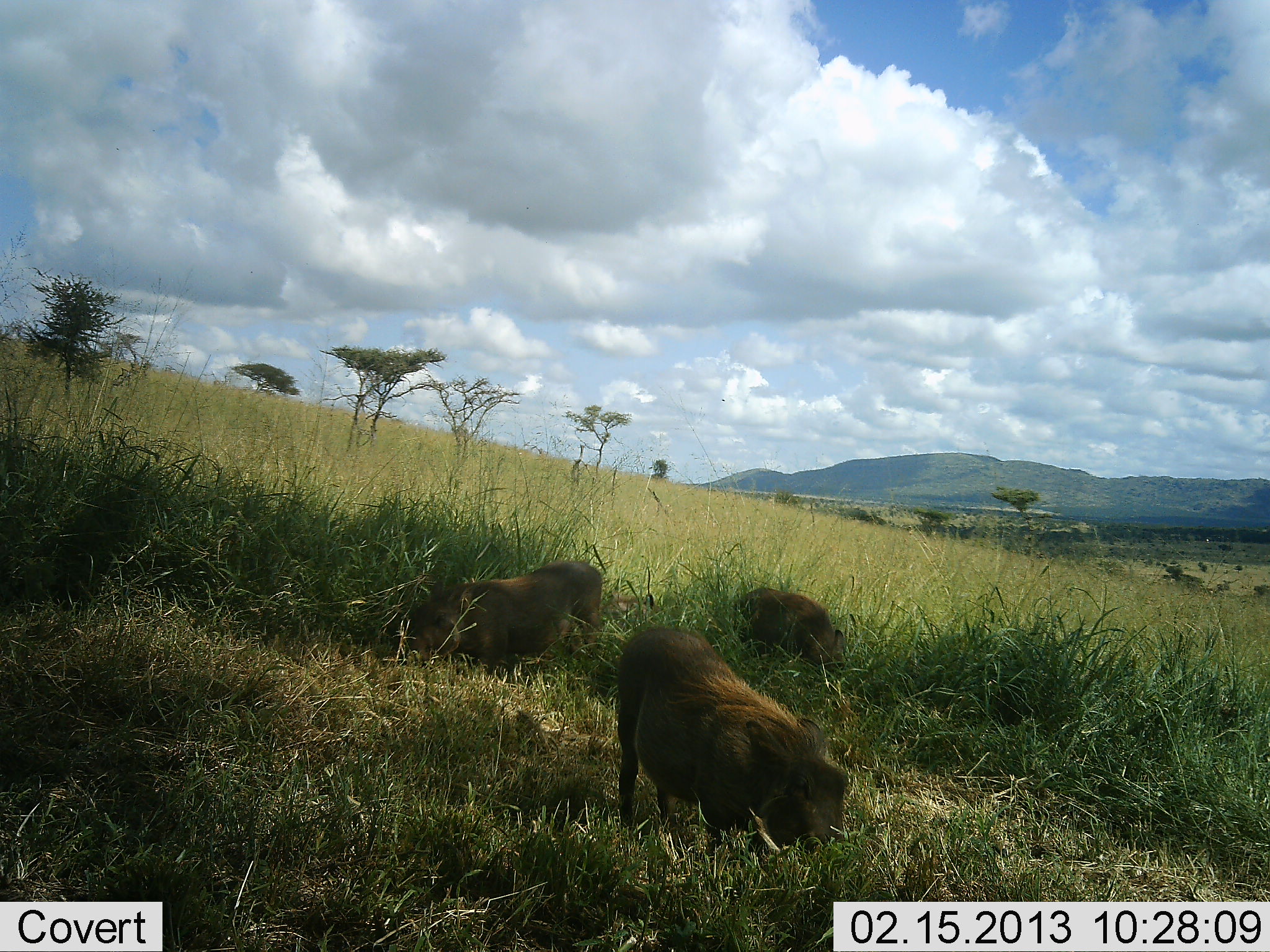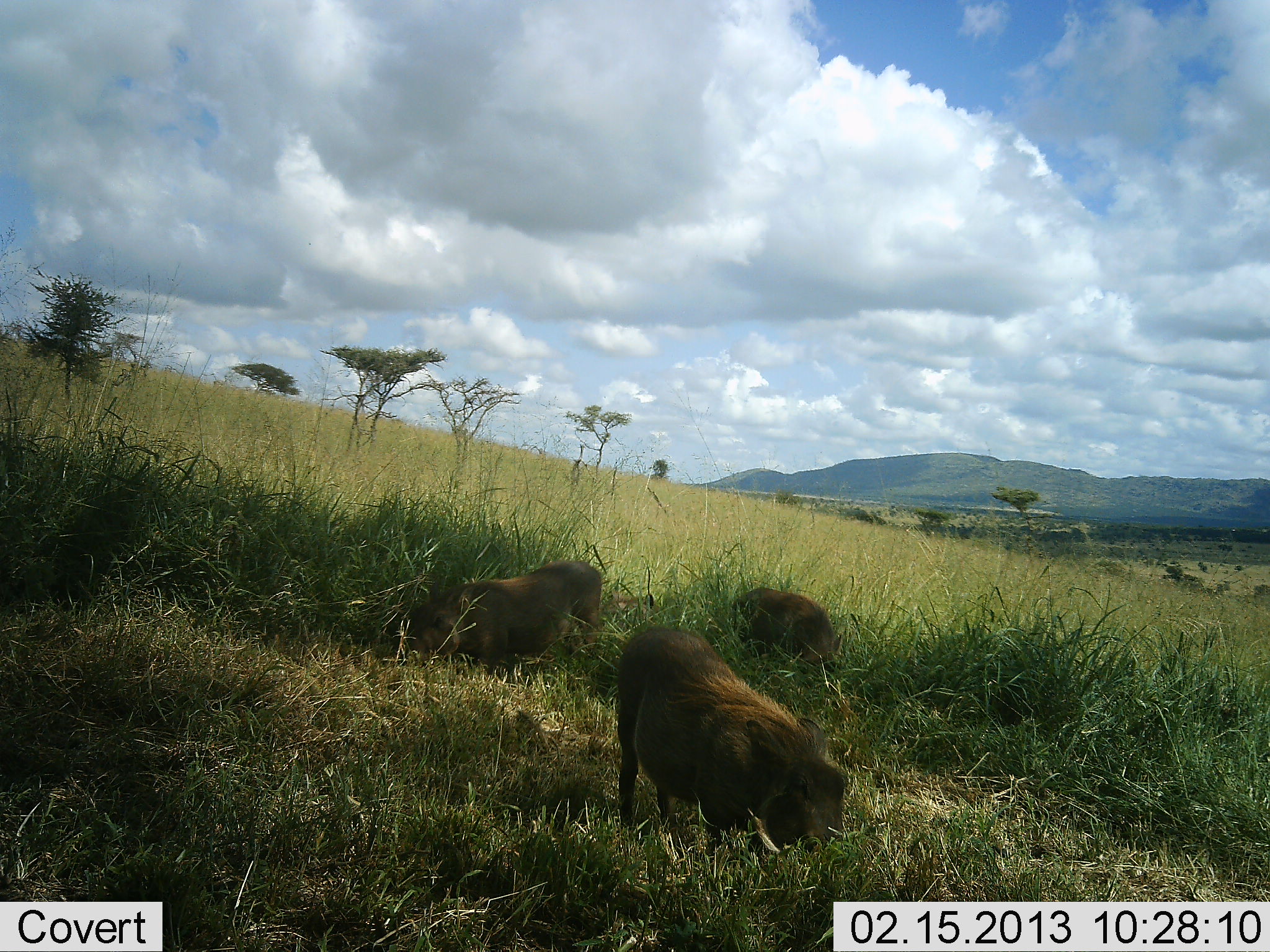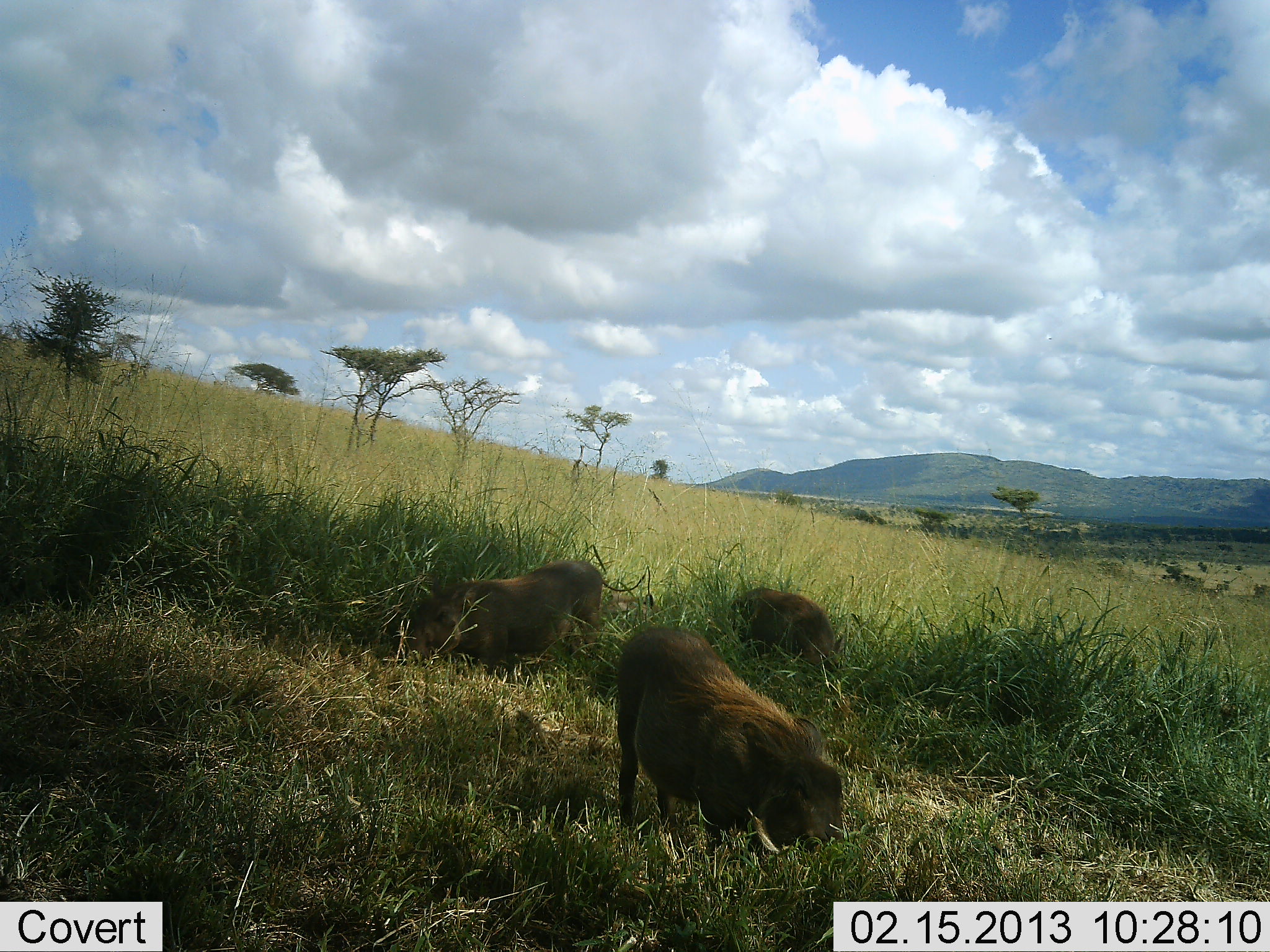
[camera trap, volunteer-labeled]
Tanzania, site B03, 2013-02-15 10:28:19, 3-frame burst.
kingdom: Animalia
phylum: Chordata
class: Mammalia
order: Artiodactyla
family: Suidae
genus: Phacochoerus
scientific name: Phacochoerus africanus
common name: warthog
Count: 3.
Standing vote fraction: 17%.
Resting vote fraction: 0%.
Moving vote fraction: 0%.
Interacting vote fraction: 0%.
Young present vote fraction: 0%.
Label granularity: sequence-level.